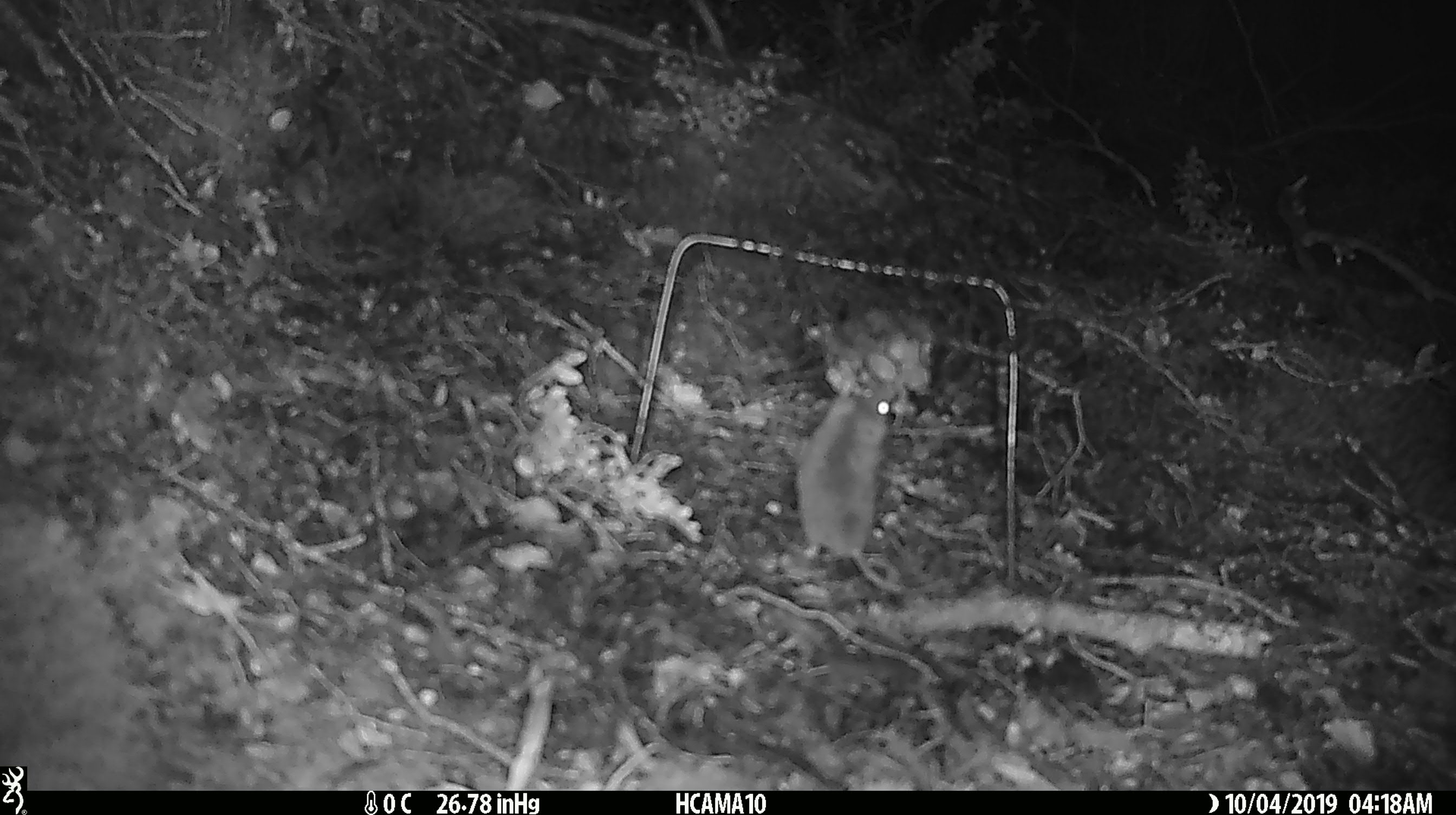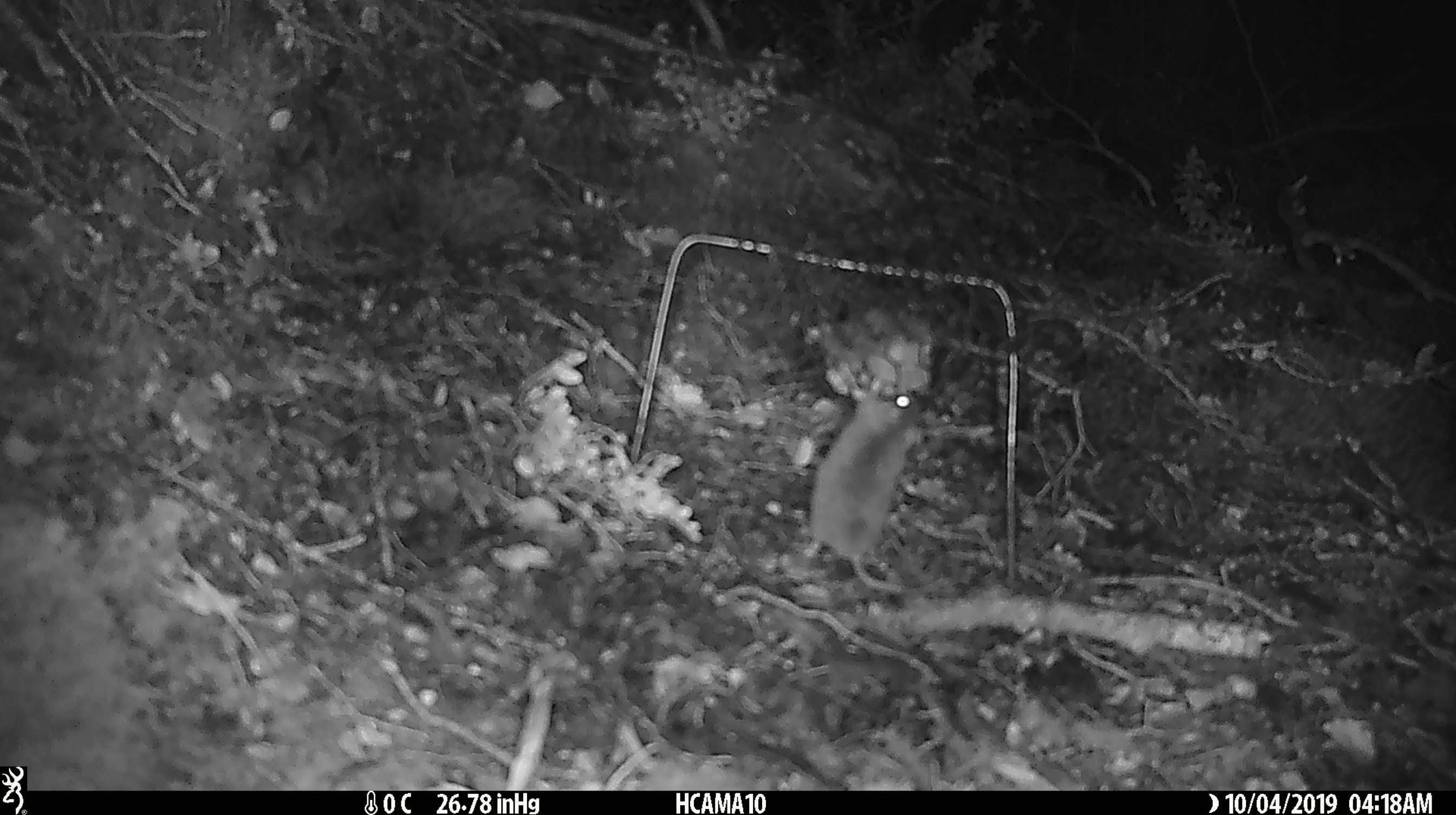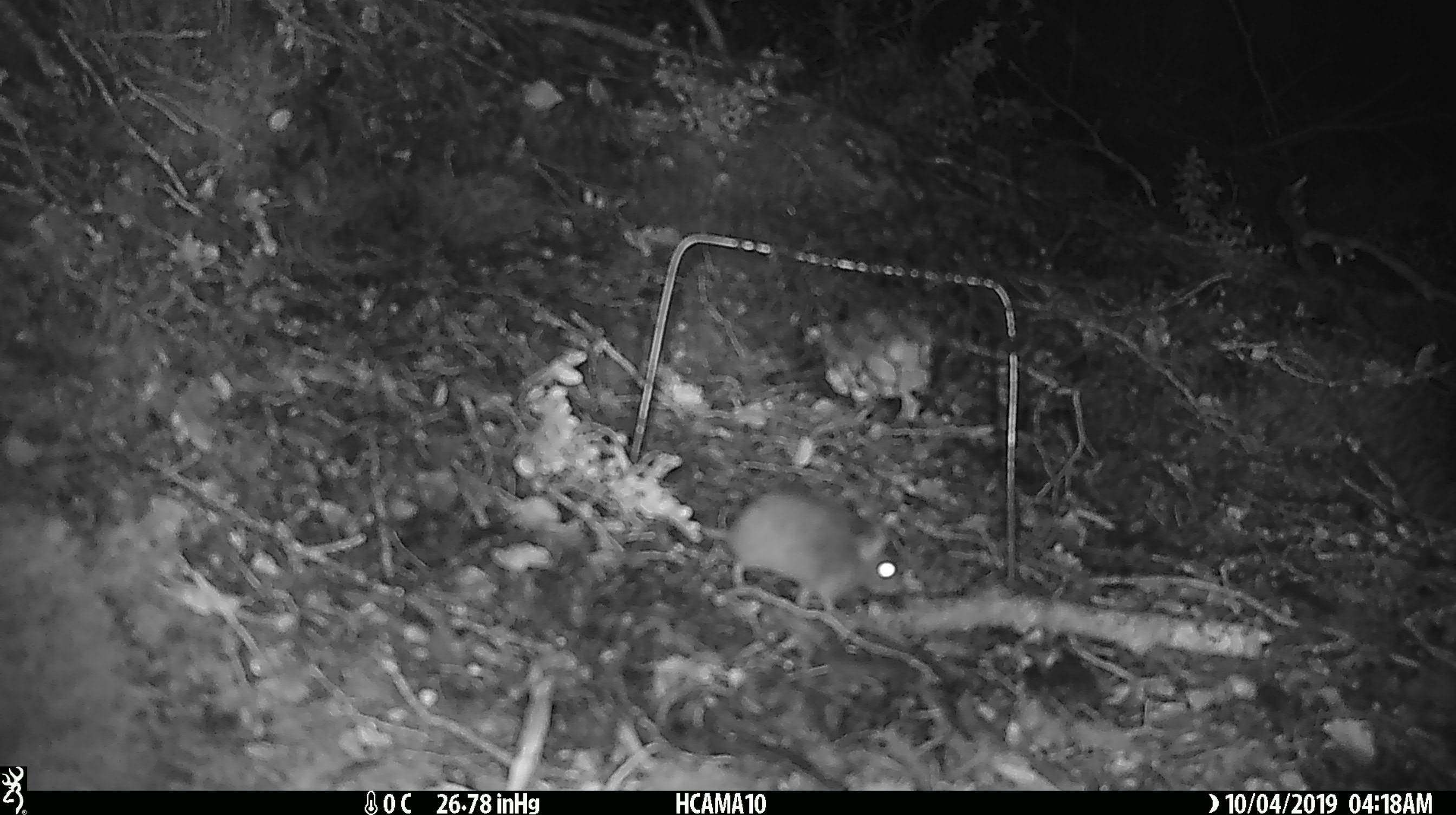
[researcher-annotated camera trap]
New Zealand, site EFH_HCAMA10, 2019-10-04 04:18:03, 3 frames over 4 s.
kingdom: Animalia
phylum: Chordata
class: Mammalia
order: Rodentia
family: Muridae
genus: Mus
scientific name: Mus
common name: mouse